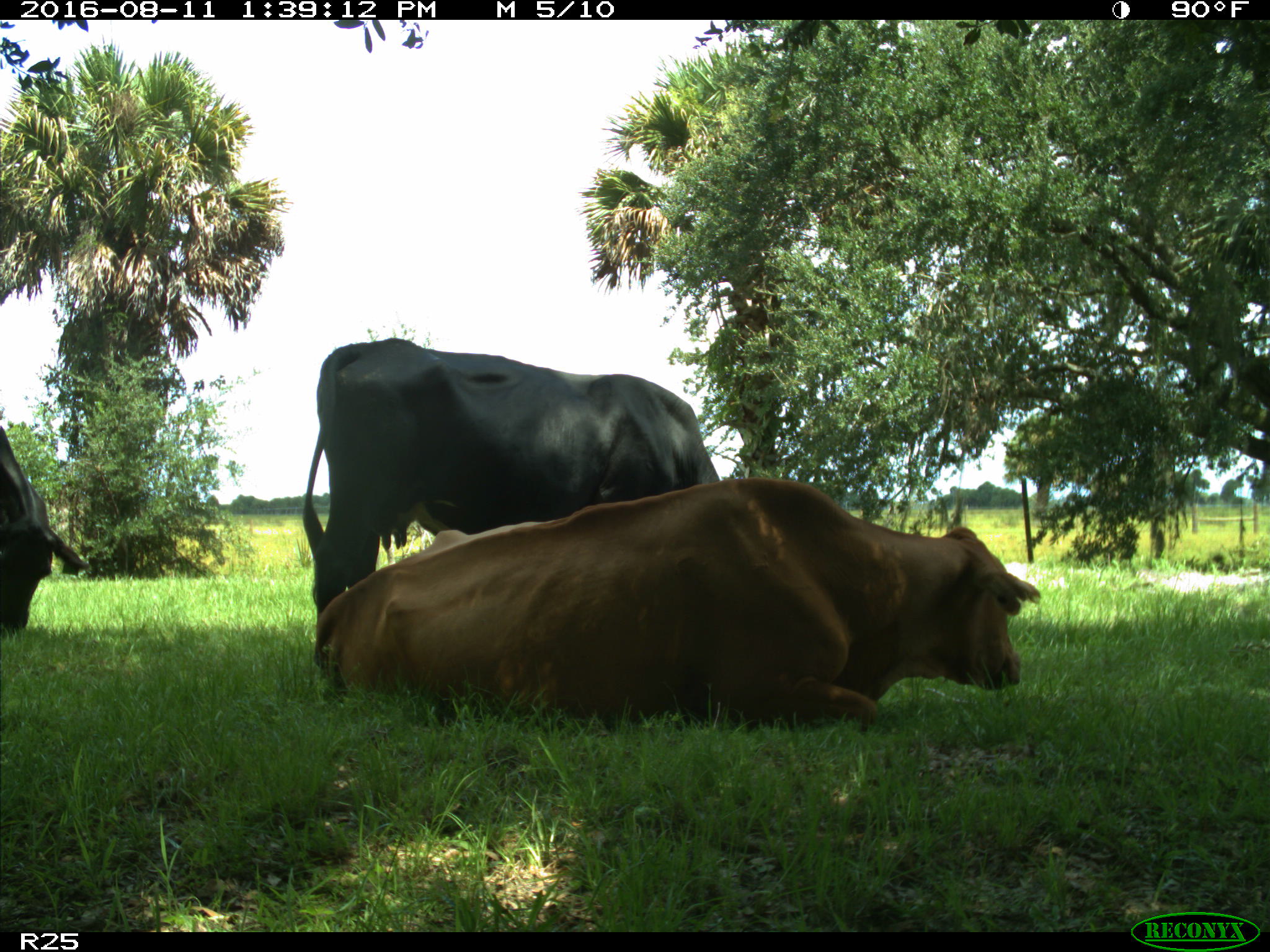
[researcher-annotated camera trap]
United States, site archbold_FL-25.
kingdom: Animalia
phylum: Chordata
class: Mammalia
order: Artiodactyla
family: Bovidae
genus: Bos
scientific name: Bos taurus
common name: domestic cow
Bos taurus (domestic cow).